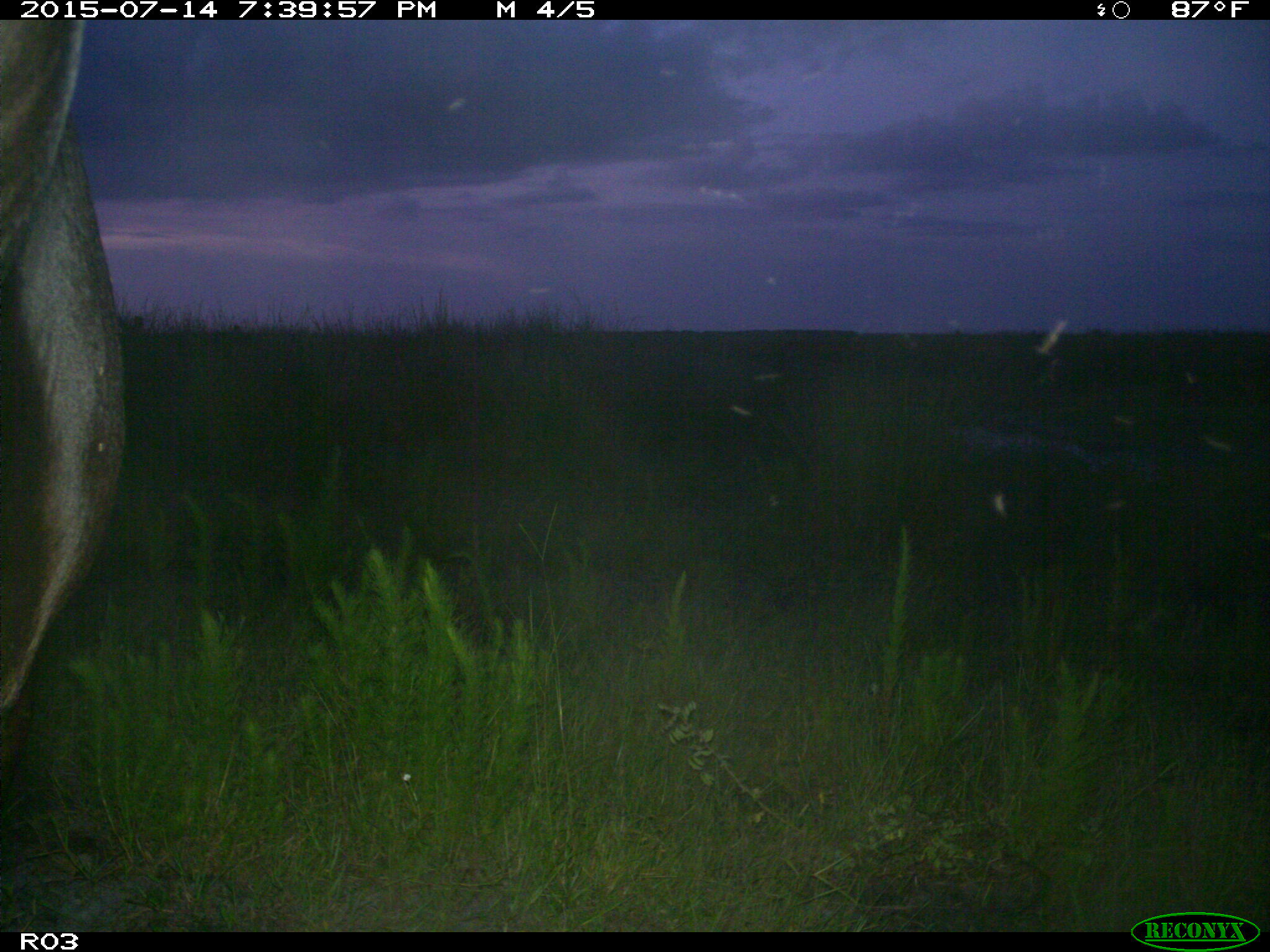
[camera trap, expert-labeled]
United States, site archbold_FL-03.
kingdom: Animalia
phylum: Chordata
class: Mammalia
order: Artiodactyla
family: Bovidae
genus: Bos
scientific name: Bos taurus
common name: domestic cow